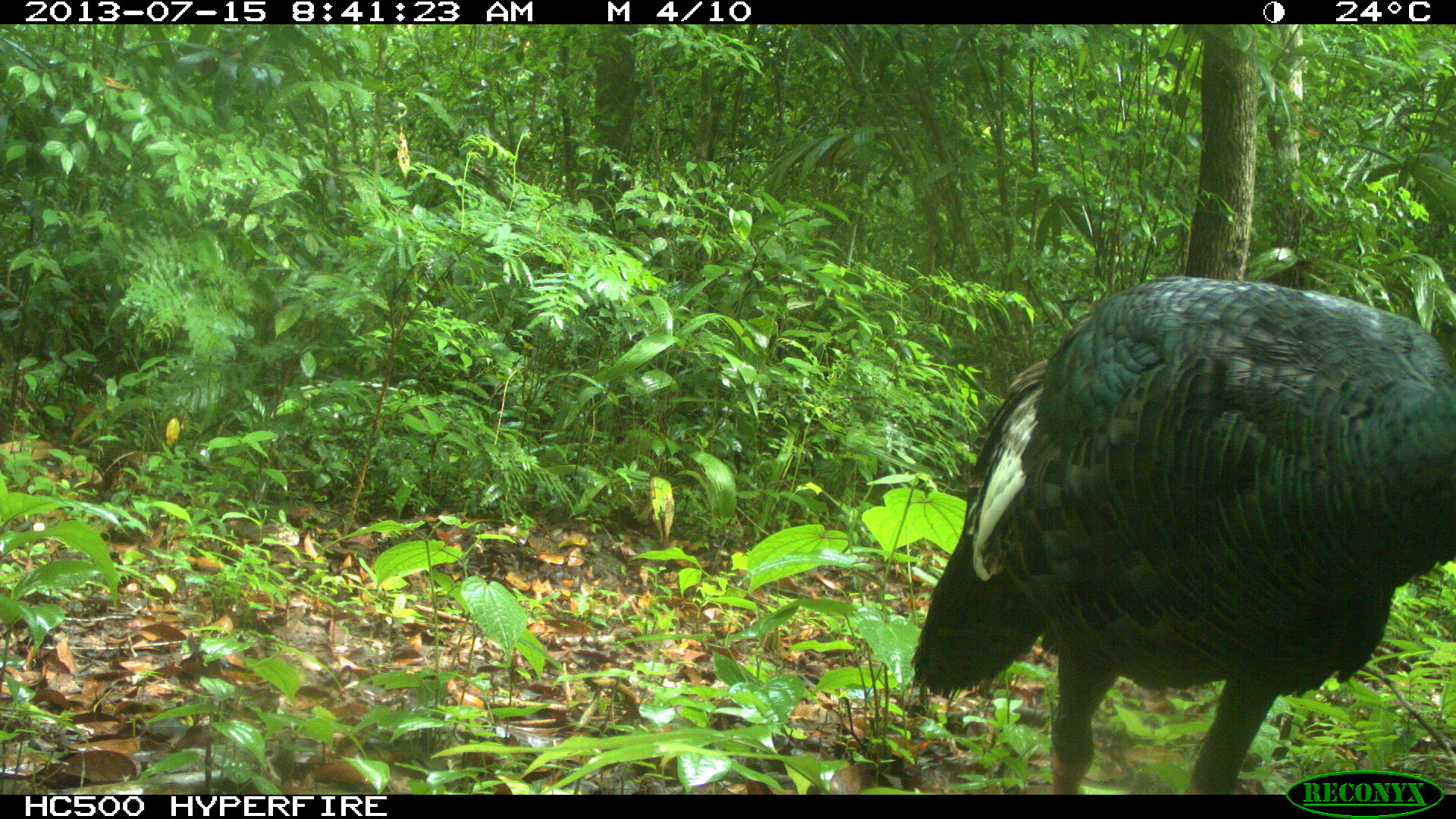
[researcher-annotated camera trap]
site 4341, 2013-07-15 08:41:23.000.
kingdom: Animalia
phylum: Chordata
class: Aves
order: Galliformes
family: Phasianidae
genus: Meleagris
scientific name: Meleagris ocellata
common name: ocellated turkey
Meleagris ocellata (ocellated turkey), count 1, sex female.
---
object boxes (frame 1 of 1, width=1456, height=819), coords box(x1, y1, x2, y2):
meleagris ocellata: box(906, 274, 1456, 793)